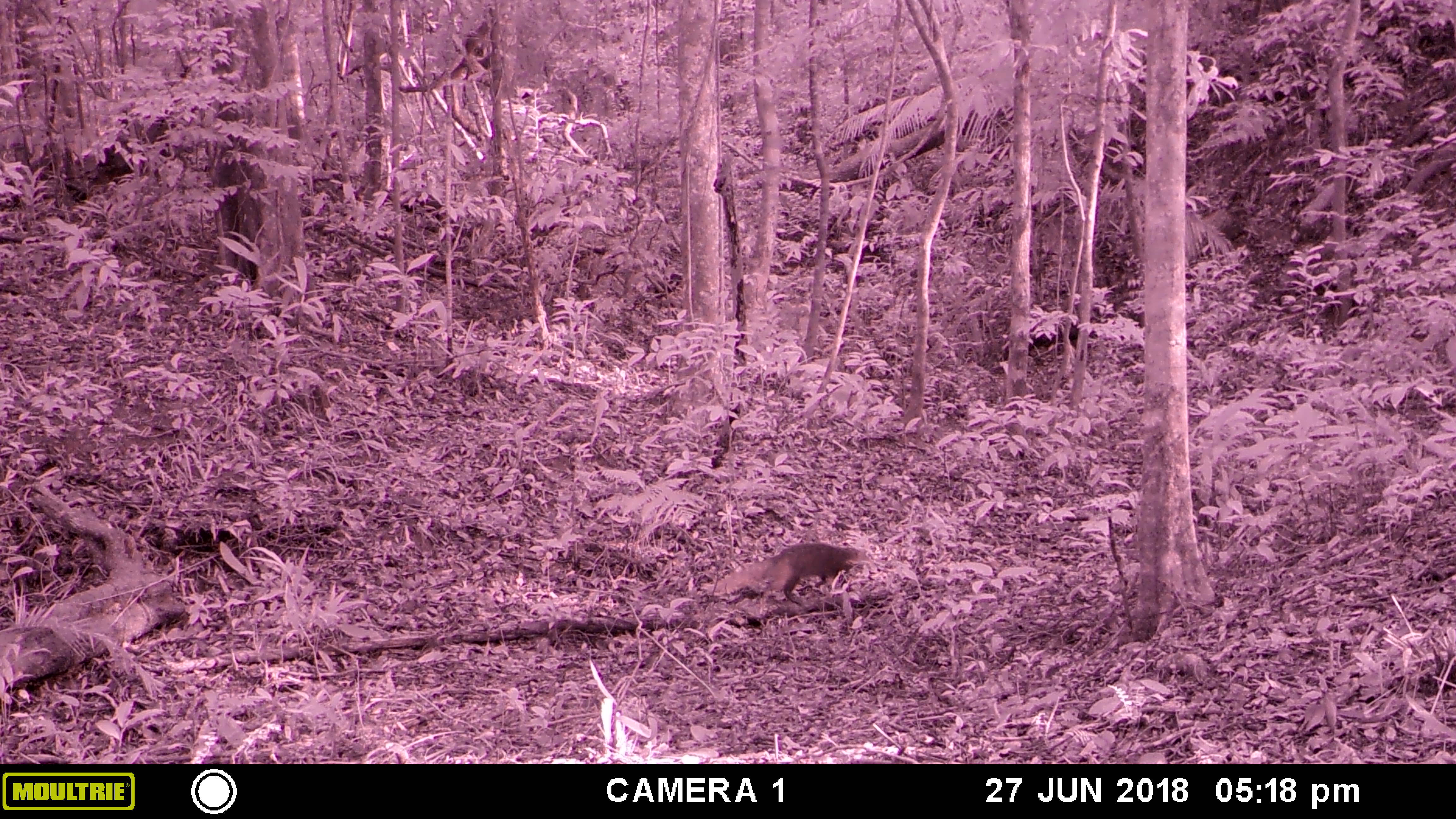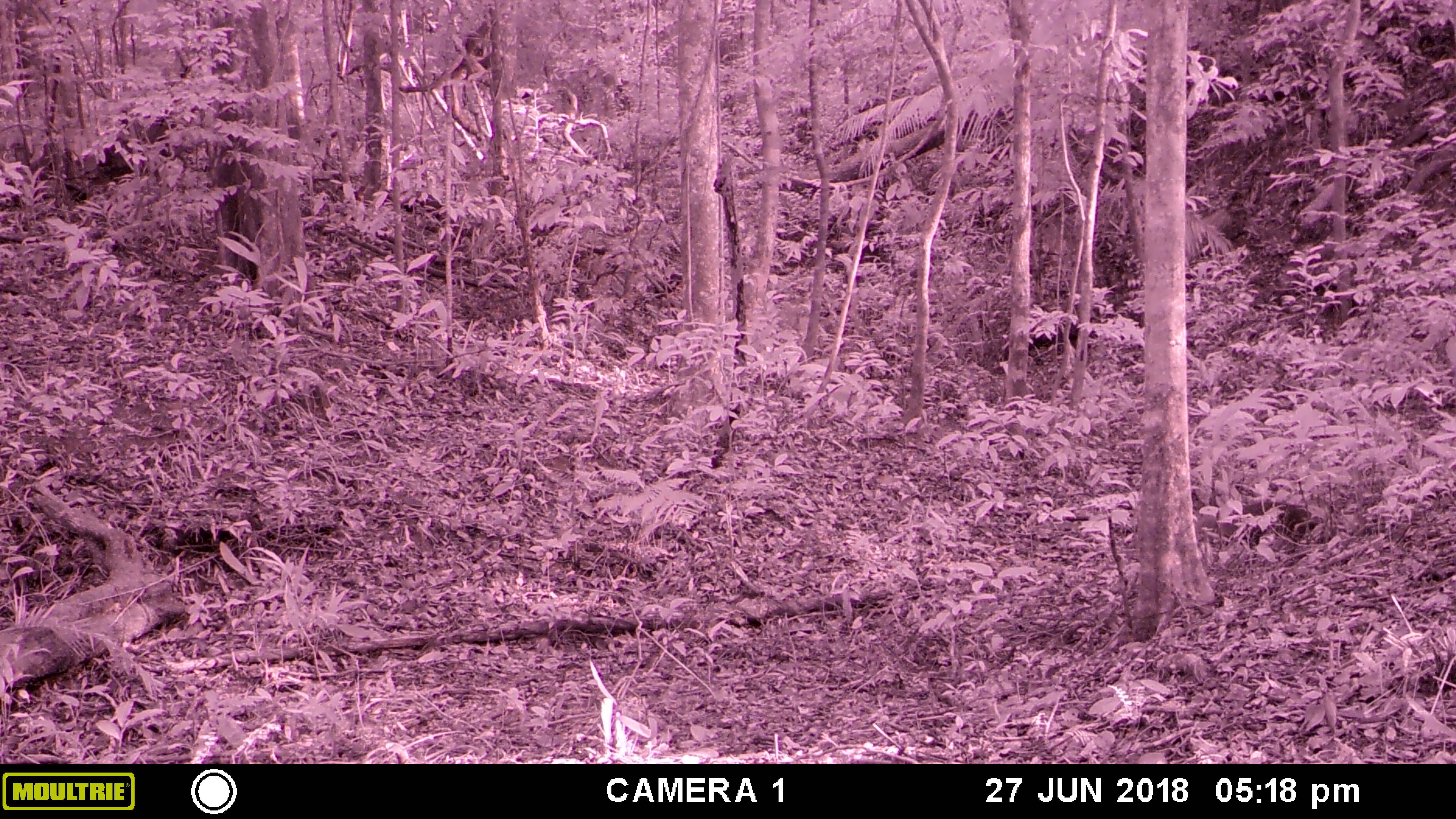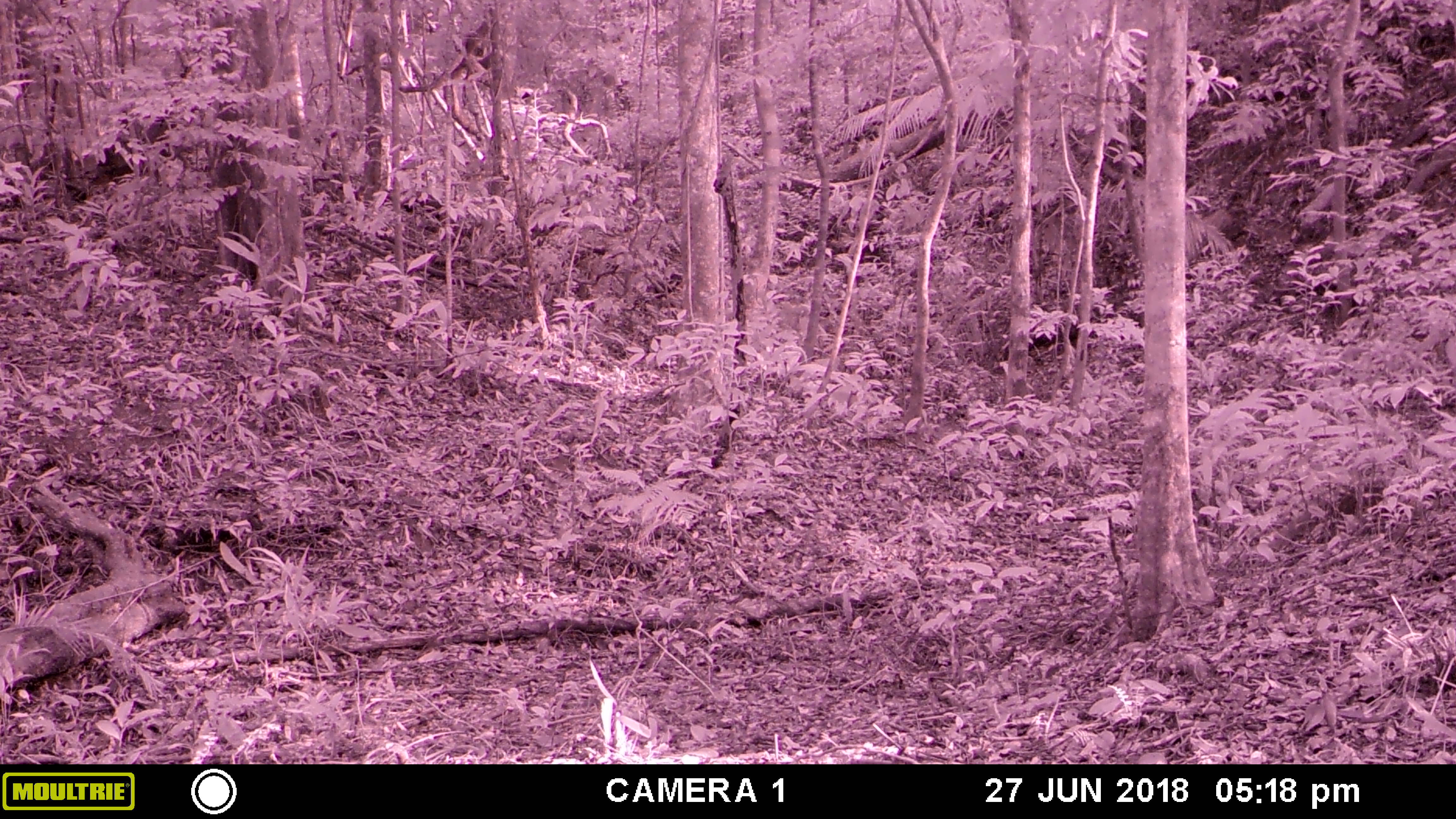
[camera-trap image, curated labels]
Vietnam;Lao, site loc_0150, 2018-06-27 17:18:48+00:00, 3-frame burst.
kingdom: Animalia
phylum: Chordata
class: Mammalia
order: Carnivora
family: Herpestidae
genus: Urva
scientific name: Urva urva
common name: crab-eating mongoose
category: crab eating mongoose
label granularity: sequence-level